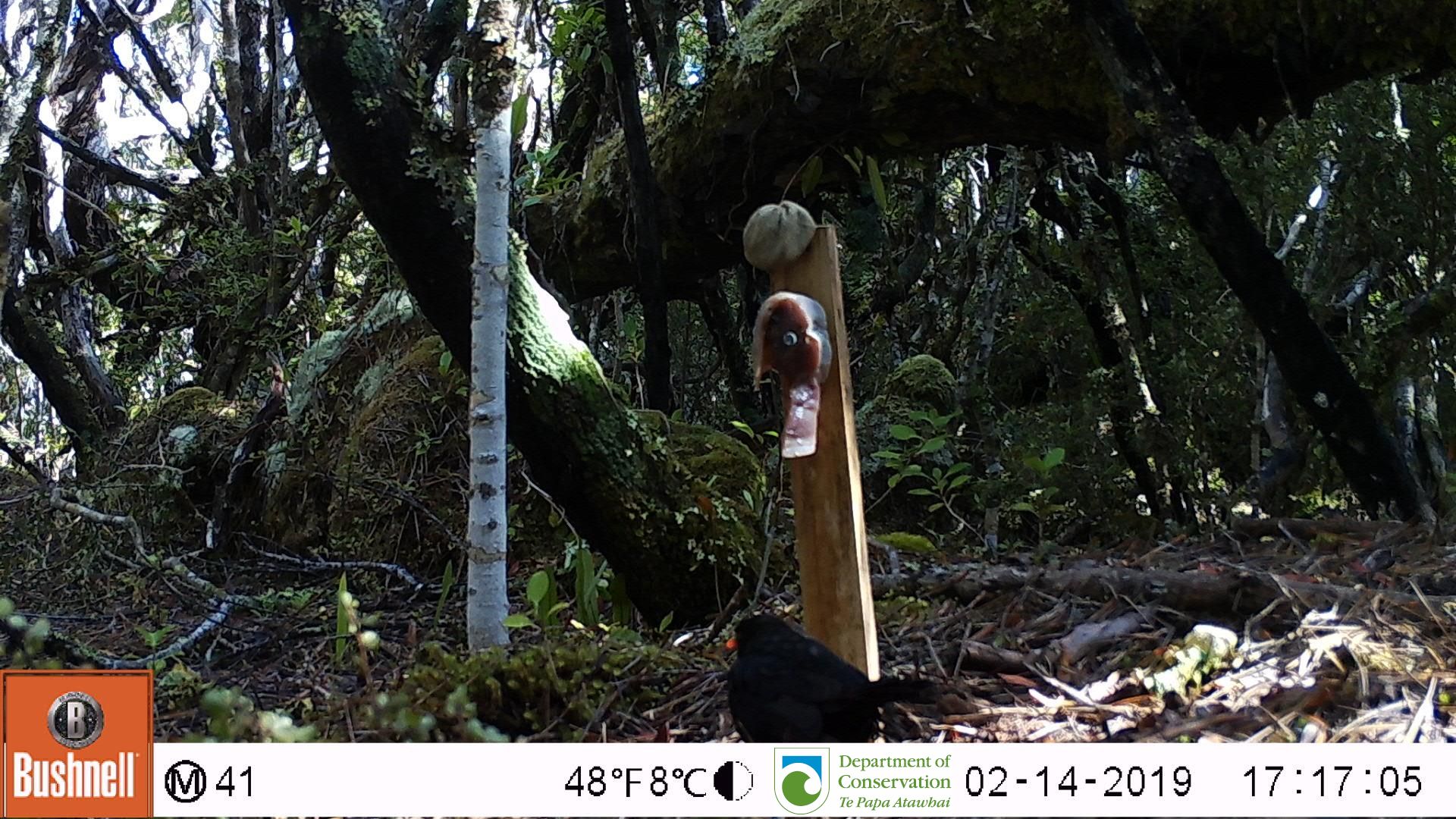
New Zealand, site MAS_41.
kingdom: Animalia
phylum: Chordata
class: Aves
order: Passeriformes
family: Turdidae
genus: Turdus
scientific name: Turdus merula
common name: eurasian blackbird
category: blackbird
Blackbird (eurasian blackbird) (Turdus merula).